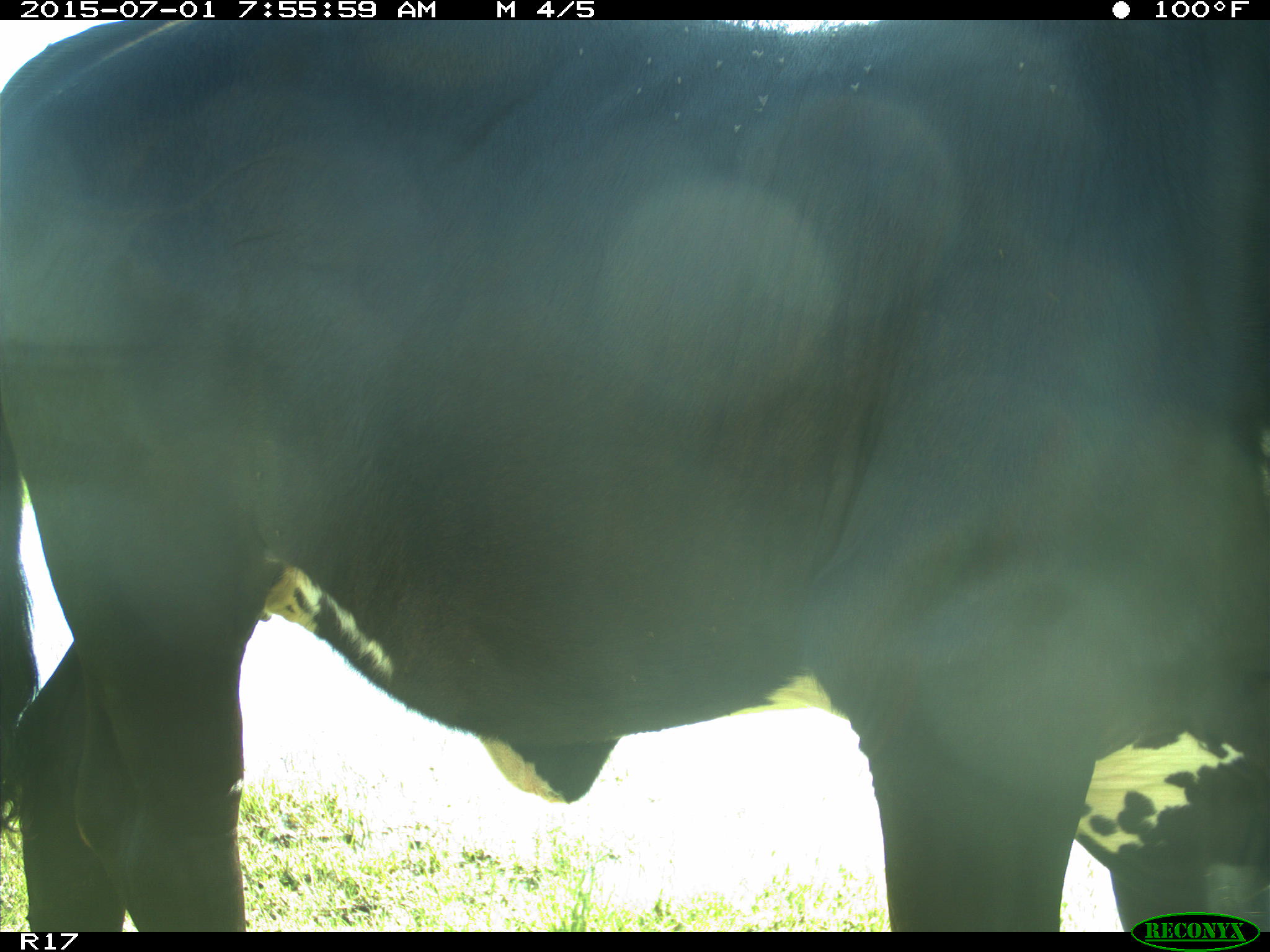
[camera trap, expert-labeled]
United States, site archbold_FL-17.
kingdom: Animalia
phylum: Chordata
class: Mammalia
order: Artiodactyla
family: Bovidae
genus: Bos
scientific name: Bos taurus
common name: domestic cow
Bos taurus (domestic cow).